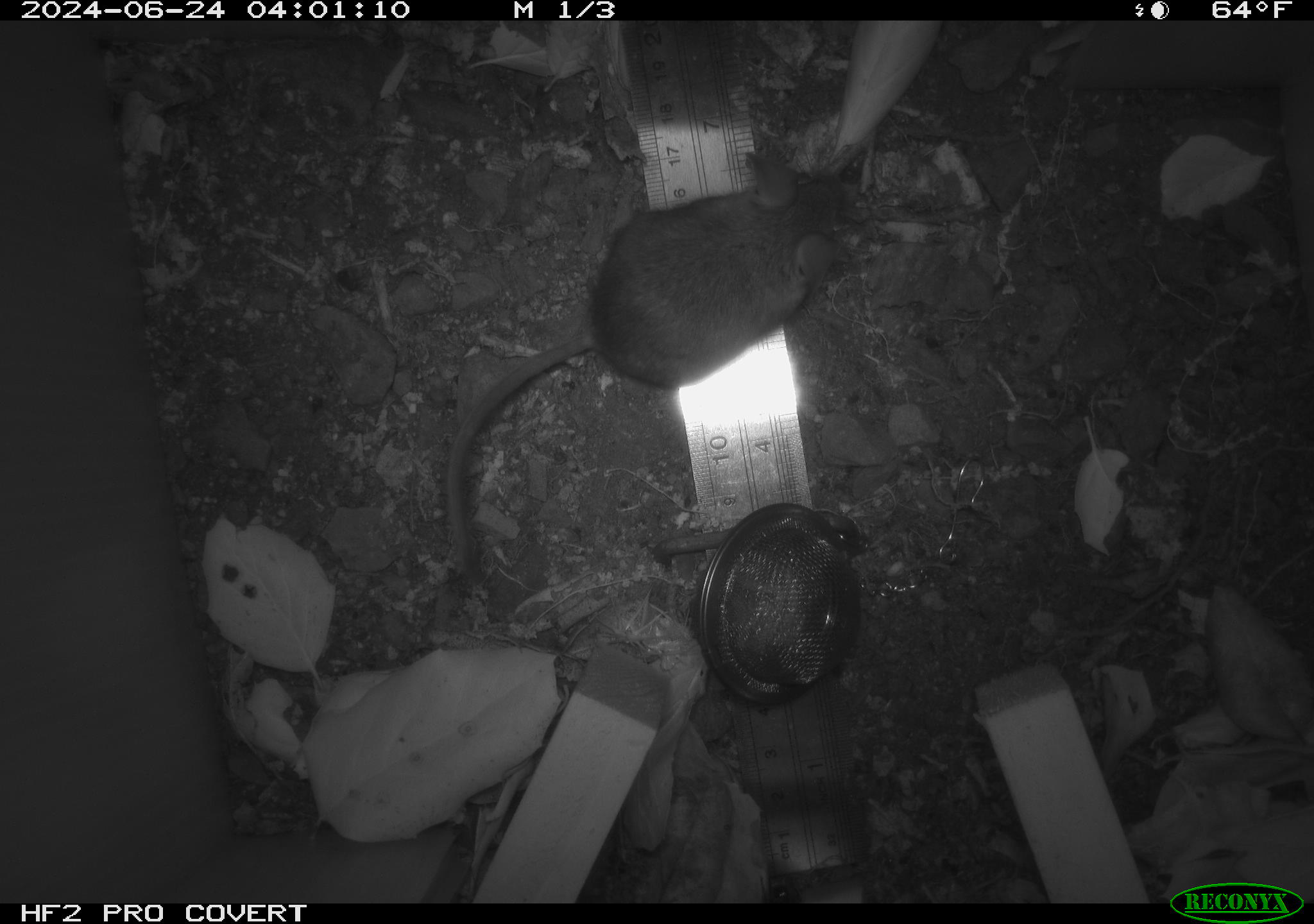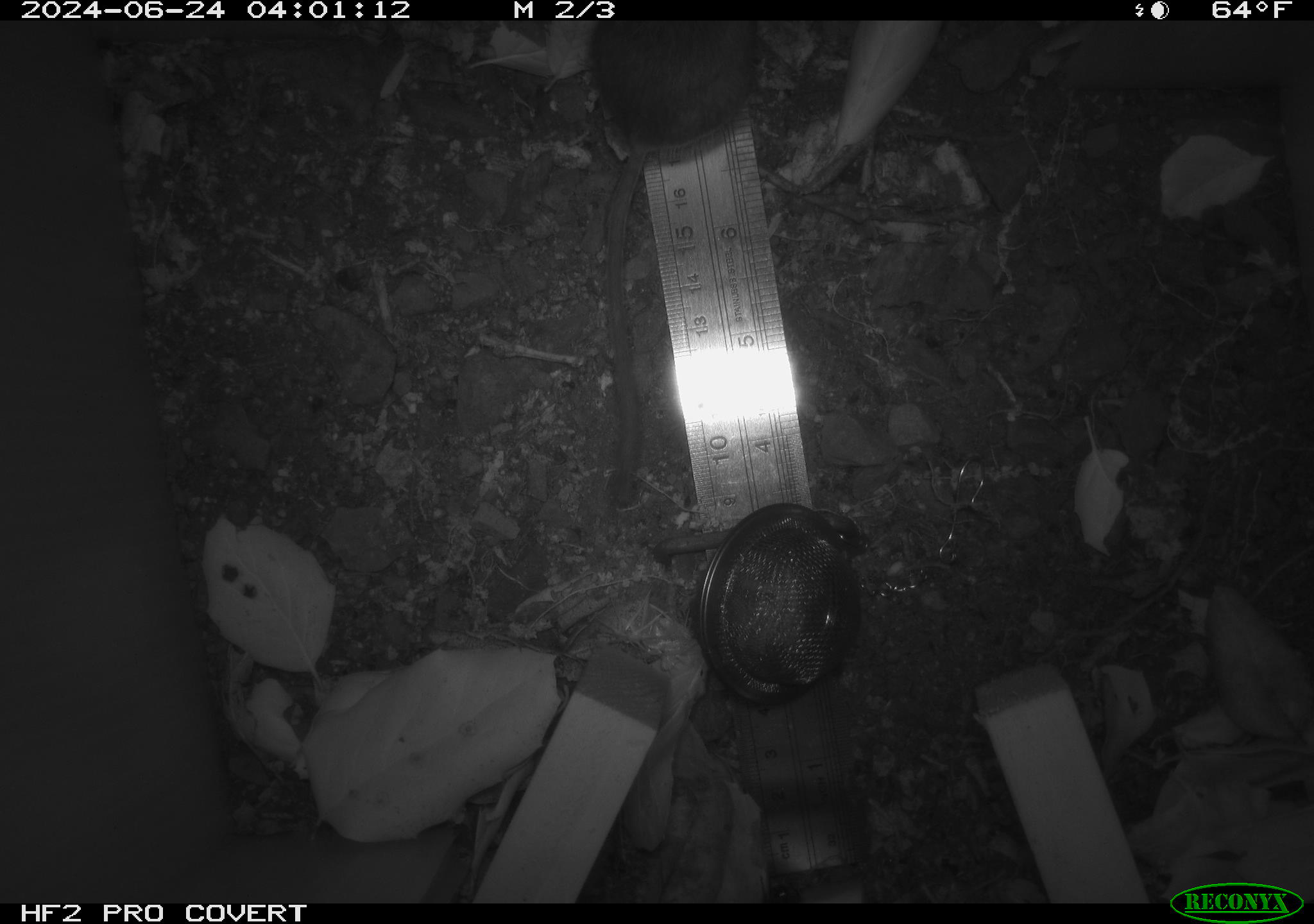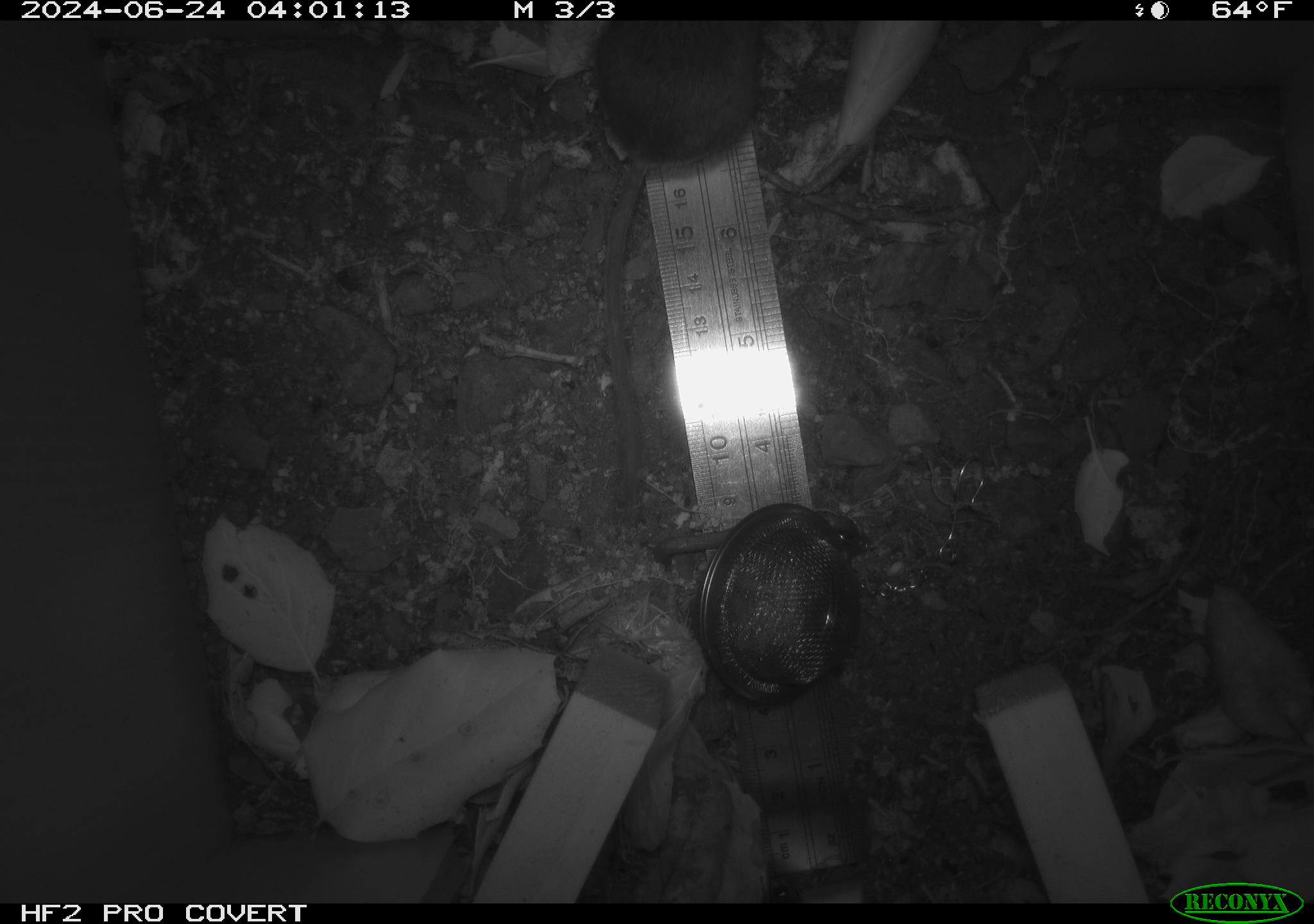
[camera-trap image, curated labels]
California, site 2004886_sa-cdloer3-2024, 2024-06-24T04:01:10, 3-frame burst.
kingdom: Animalia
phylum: Chordata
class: Mammalia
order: Rodentia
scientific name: Rodentia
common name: rodent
Rodent (Rodentia).